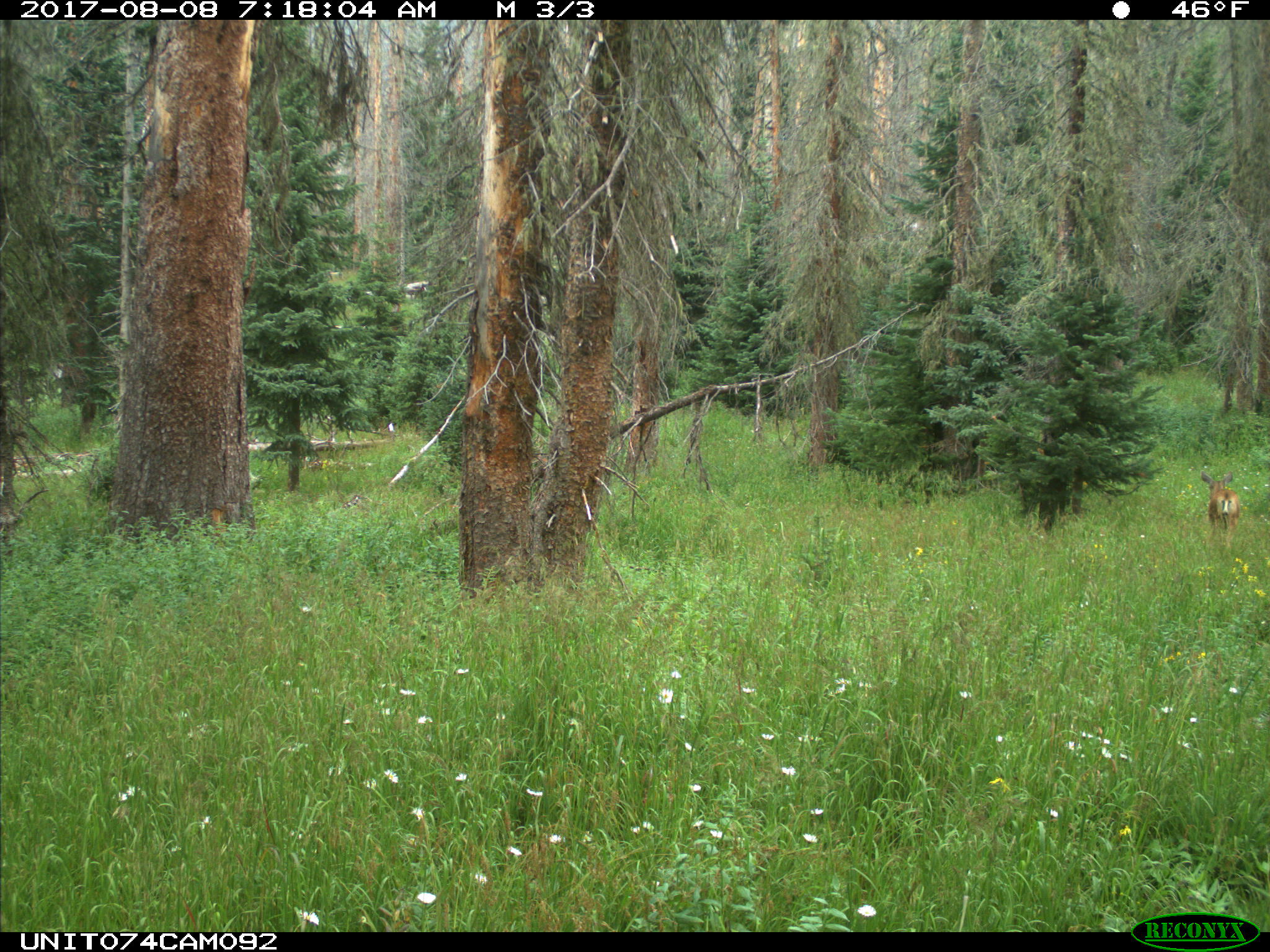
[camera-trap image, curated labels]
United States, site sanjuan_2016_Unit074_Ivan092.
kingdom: Animalia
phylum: Chordata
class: Mammalia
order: Artiodactyla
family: Cervidae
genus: Odocoileus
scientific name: Odocoileus hemionus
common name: mule deer